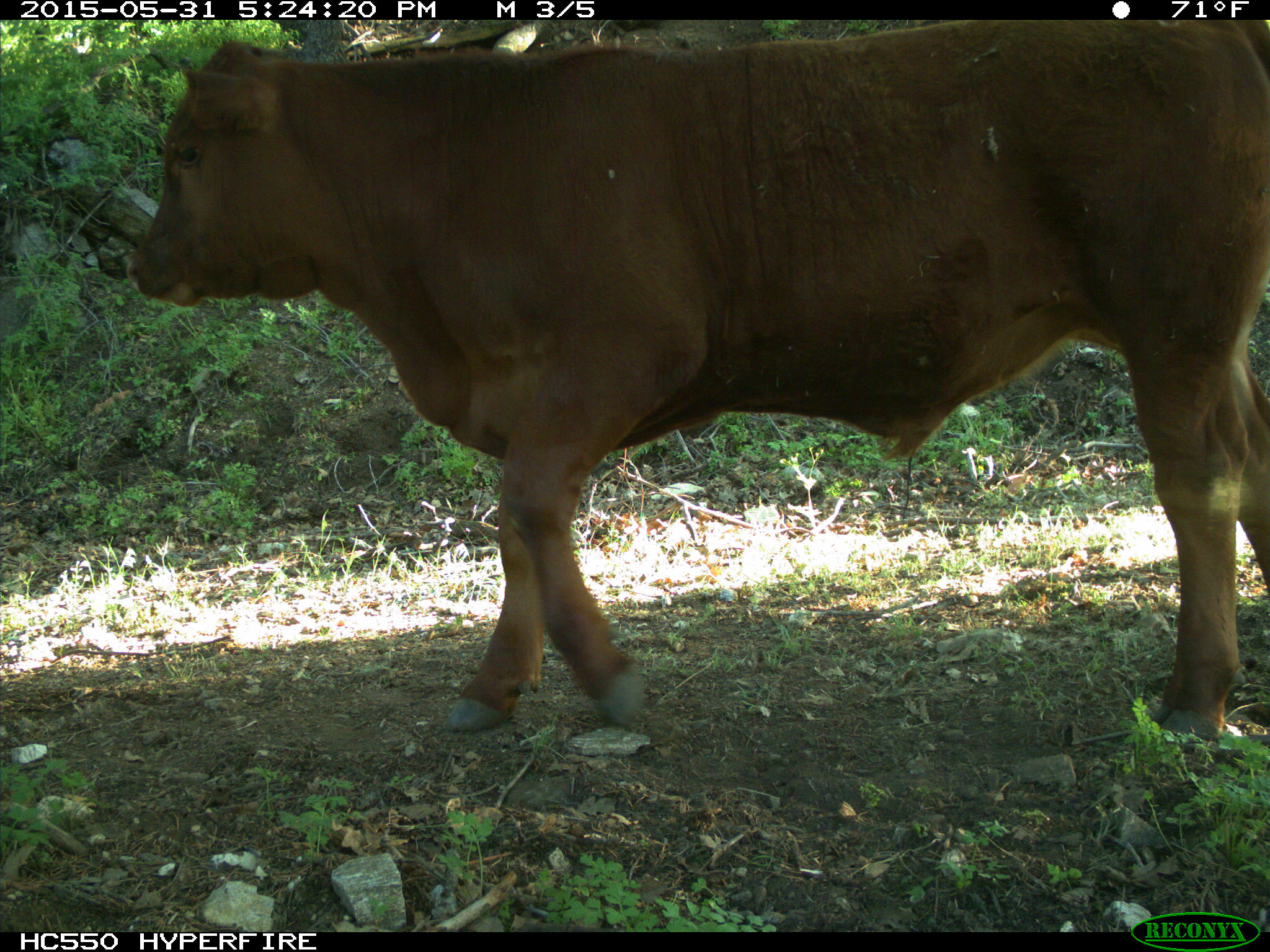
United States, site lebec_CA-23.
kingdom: Animalia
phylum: Chordata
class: Mammalia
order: Artiodactyla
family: Bovidae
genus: Bos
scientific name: Bos taurus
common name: domestic cow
Bos taurus (domestic cow).